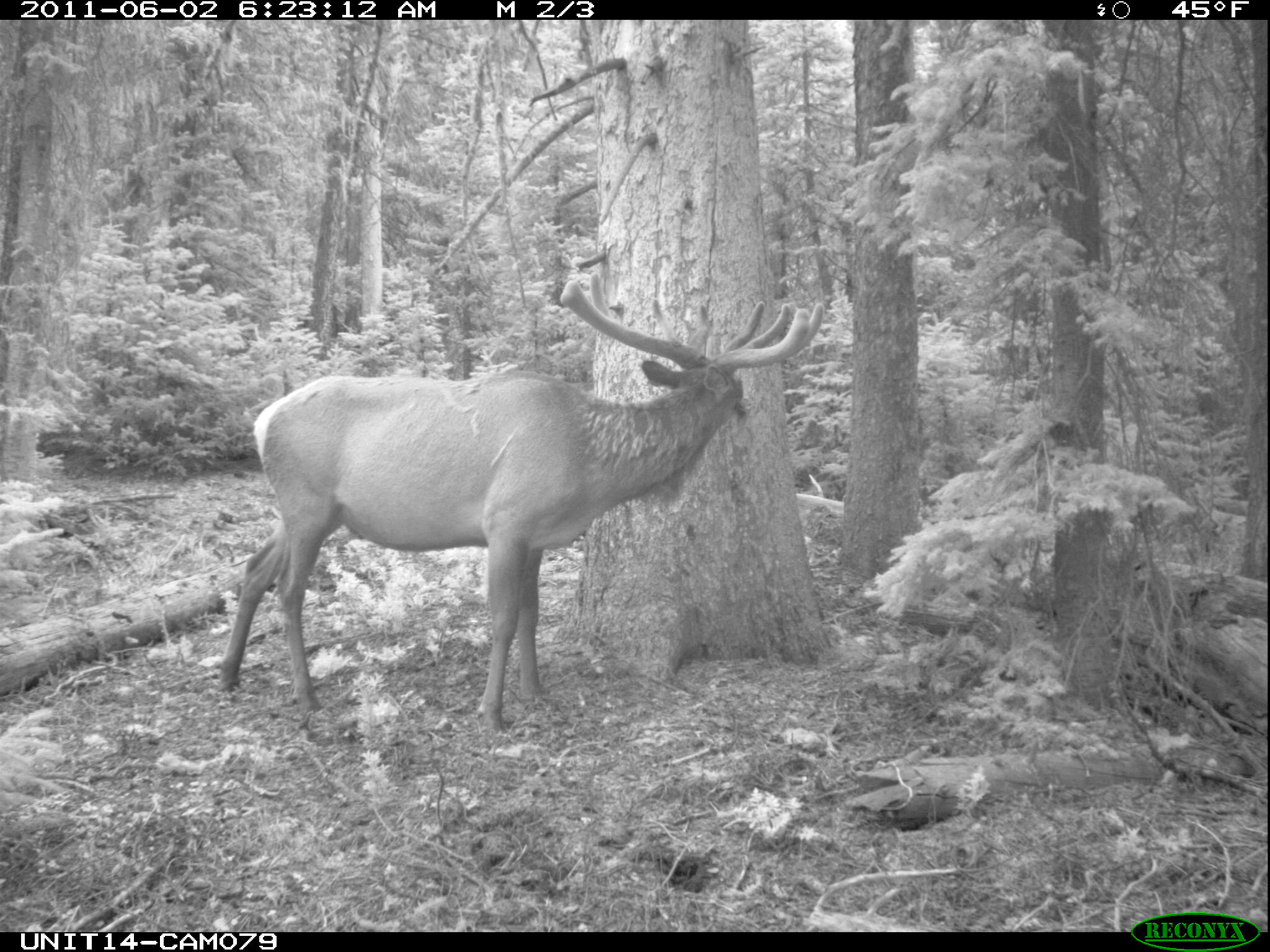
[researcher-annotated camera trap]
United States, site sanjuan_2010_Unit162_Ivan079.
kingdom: Animalia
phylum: Chordata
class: Mammalia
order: Artiodactyla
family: Cervidae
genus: Cervus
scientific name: Cervus elaphus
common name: red deer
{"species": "Cervus elaphus (red deer)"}